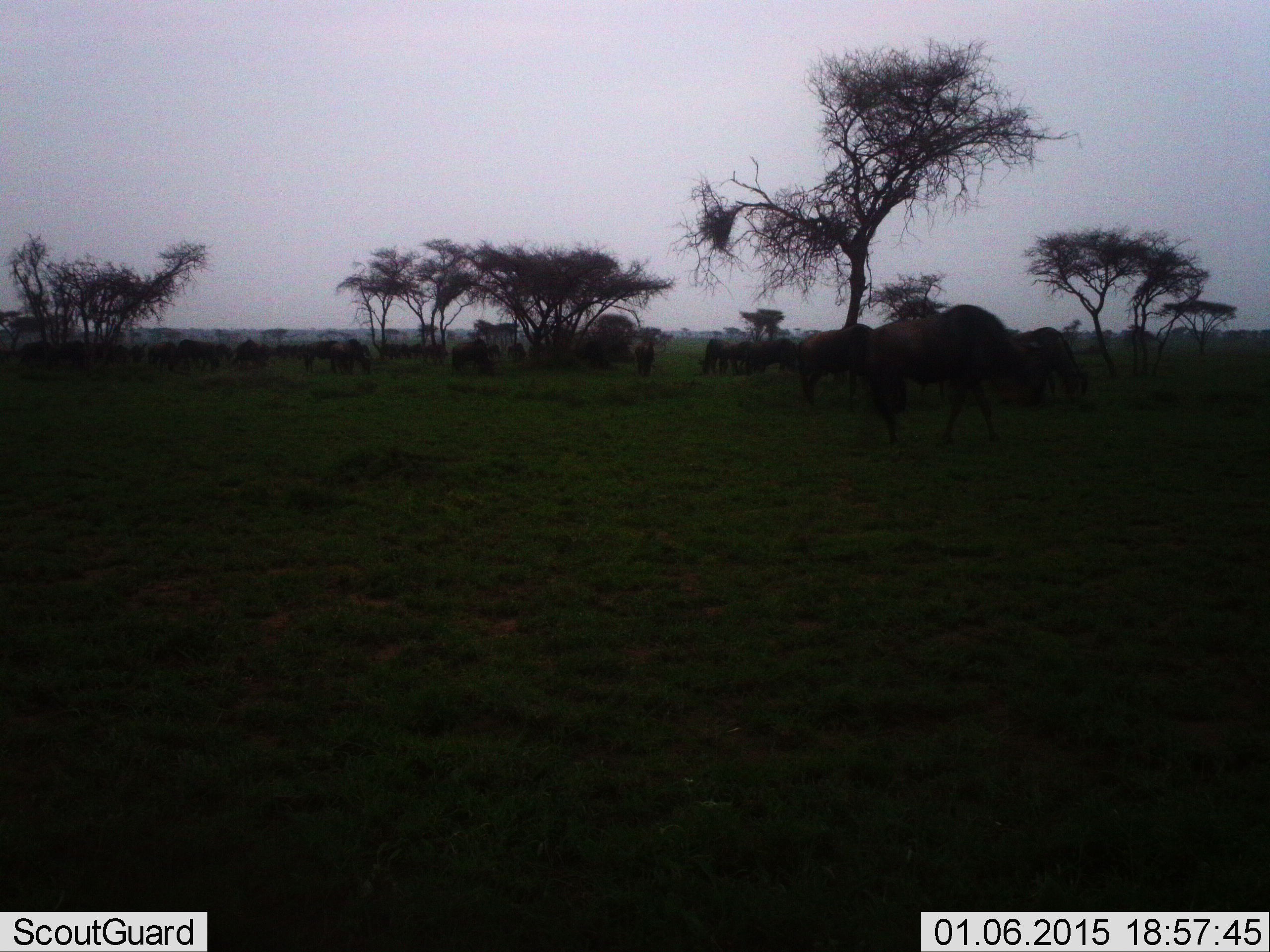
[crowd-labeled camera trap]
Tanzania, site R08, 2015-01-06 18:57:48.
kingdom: Animalia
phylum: Chordata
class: Mammalia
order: Artiodactyla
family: Bovidae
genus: Connochaetes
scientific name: Connochaetes taurinus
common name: blue wildebeest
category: wildebeest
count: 11-50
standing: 20%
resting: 0%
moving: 60%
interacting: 0%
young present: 0%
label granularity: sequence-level